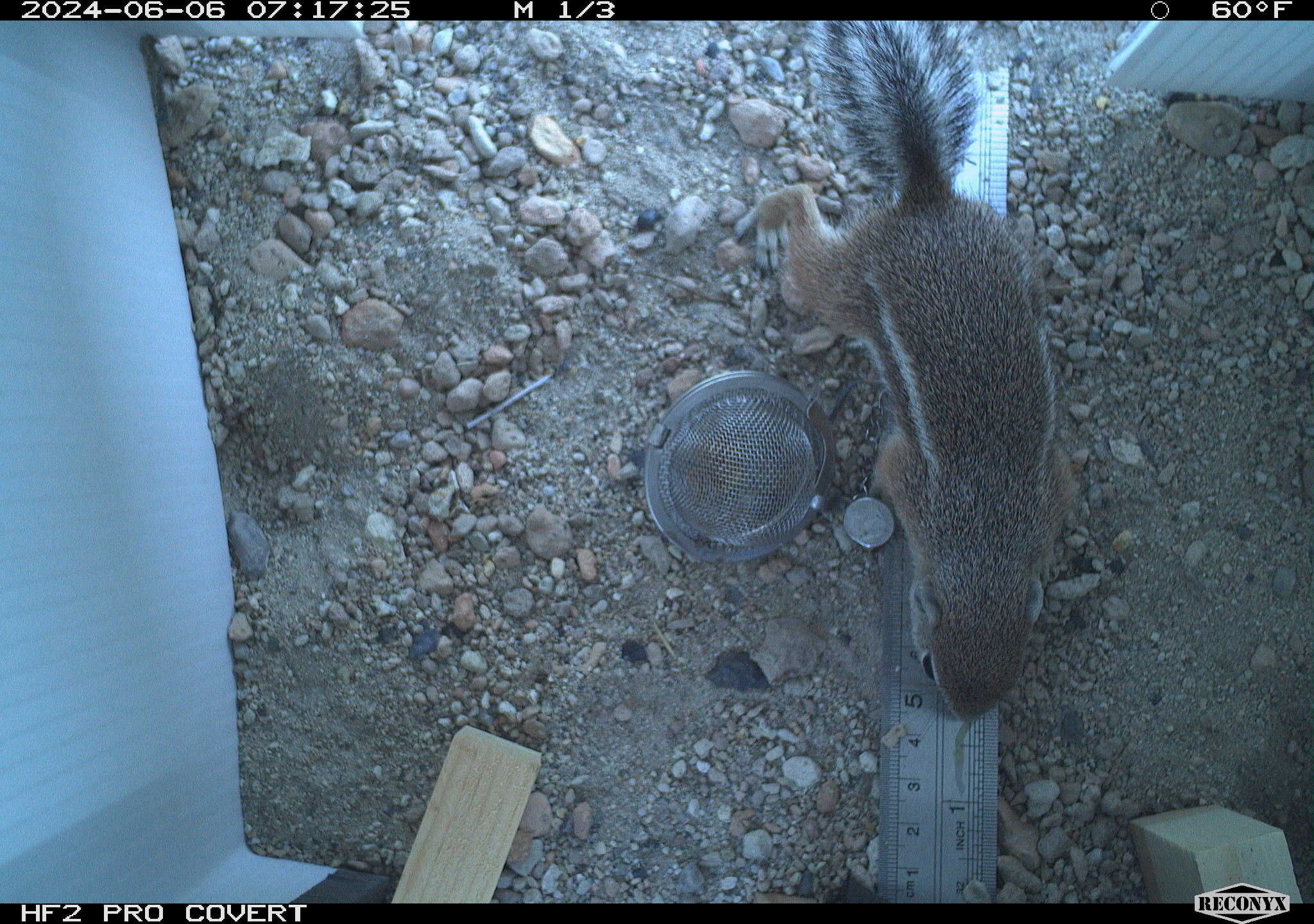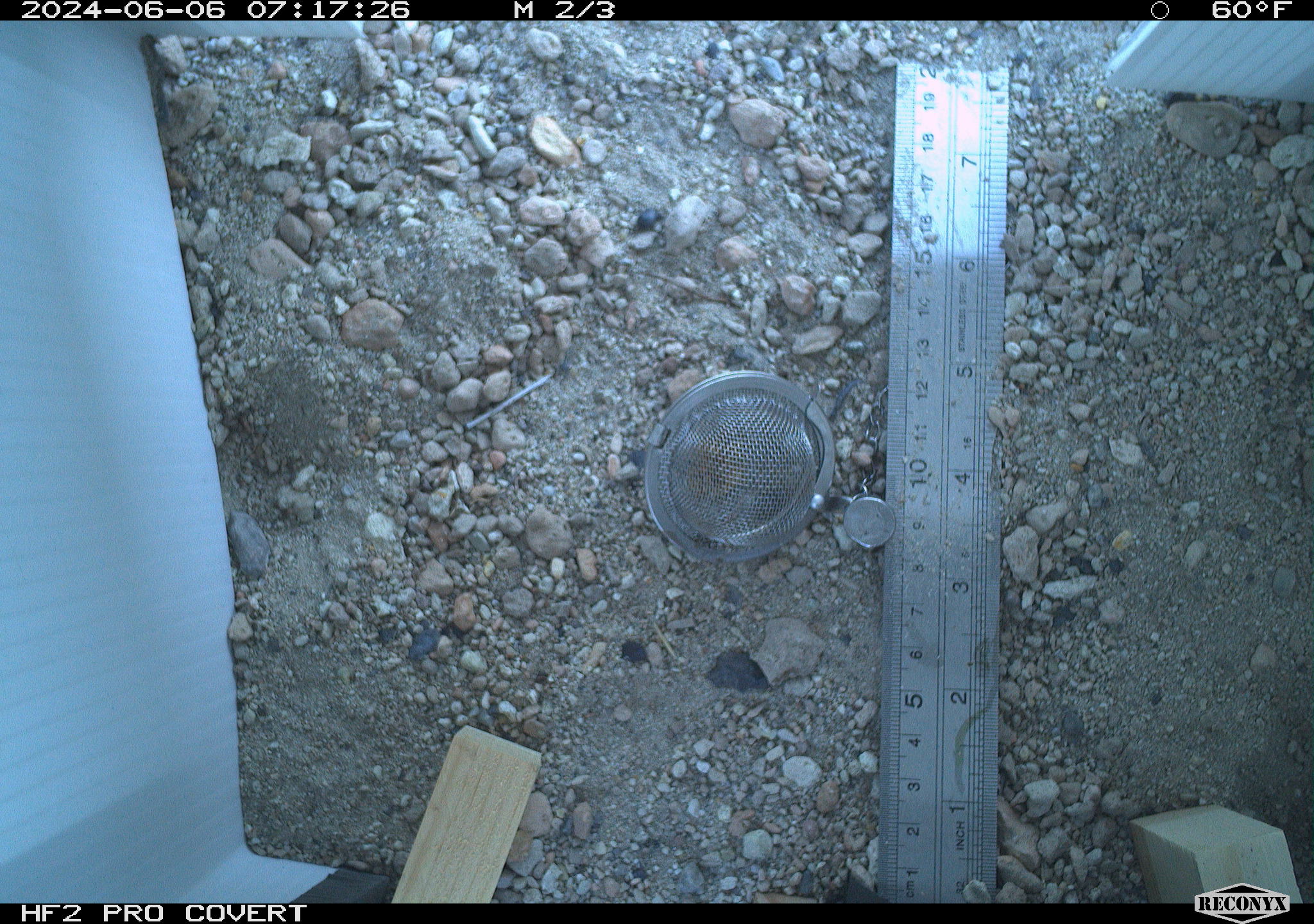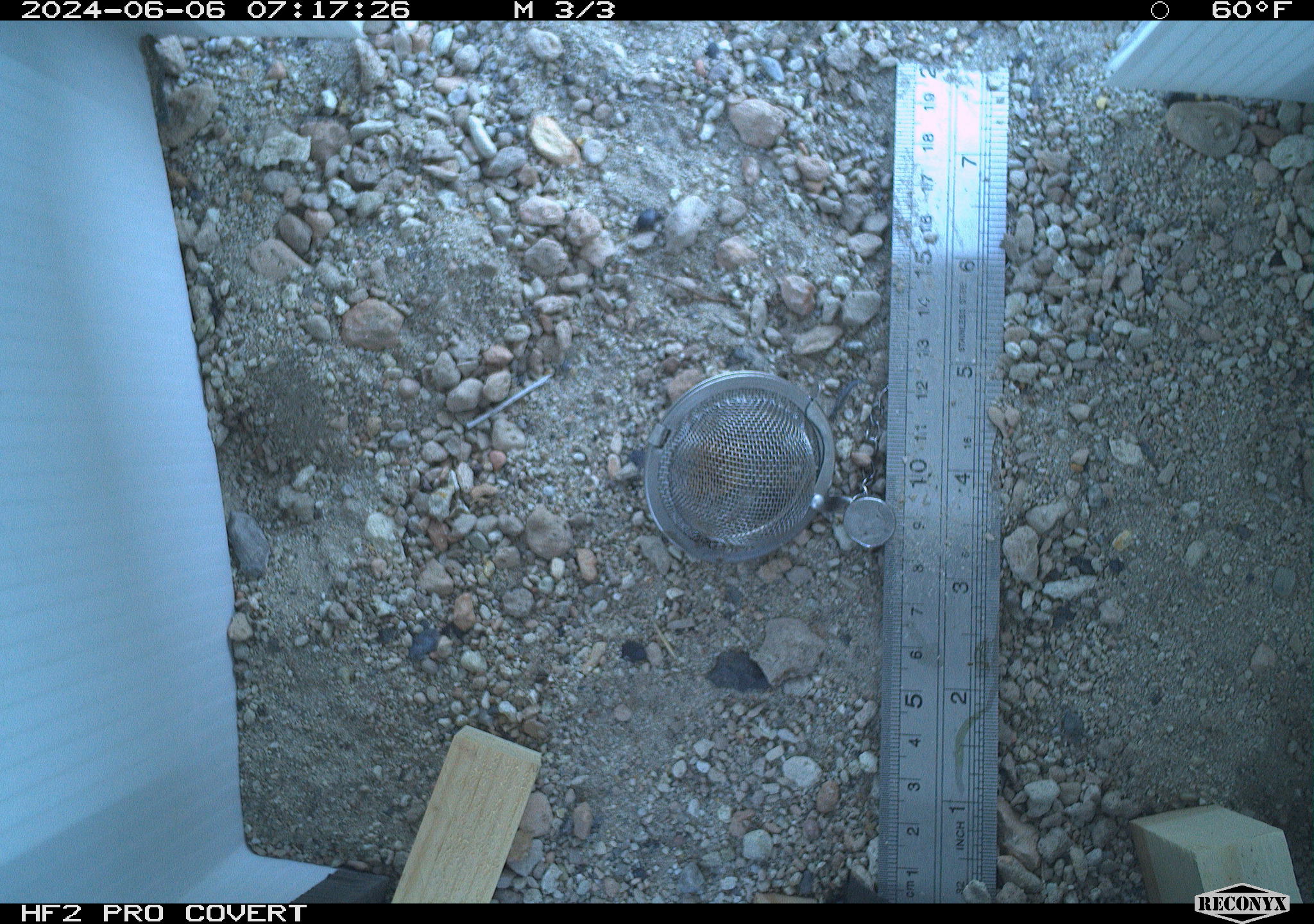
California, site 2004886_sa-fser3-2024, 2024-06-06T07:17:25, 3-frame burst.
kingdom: Animalia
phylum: Chordata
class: Mammalia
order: Rodentia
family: Sciuridae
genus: Ammospermophilus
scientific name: Ammospermophilus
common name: antelope ground squirrels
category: ammospermophilus species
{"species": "ammospermophilus species (antelope ground squirrels) (Ammospermophilus)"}